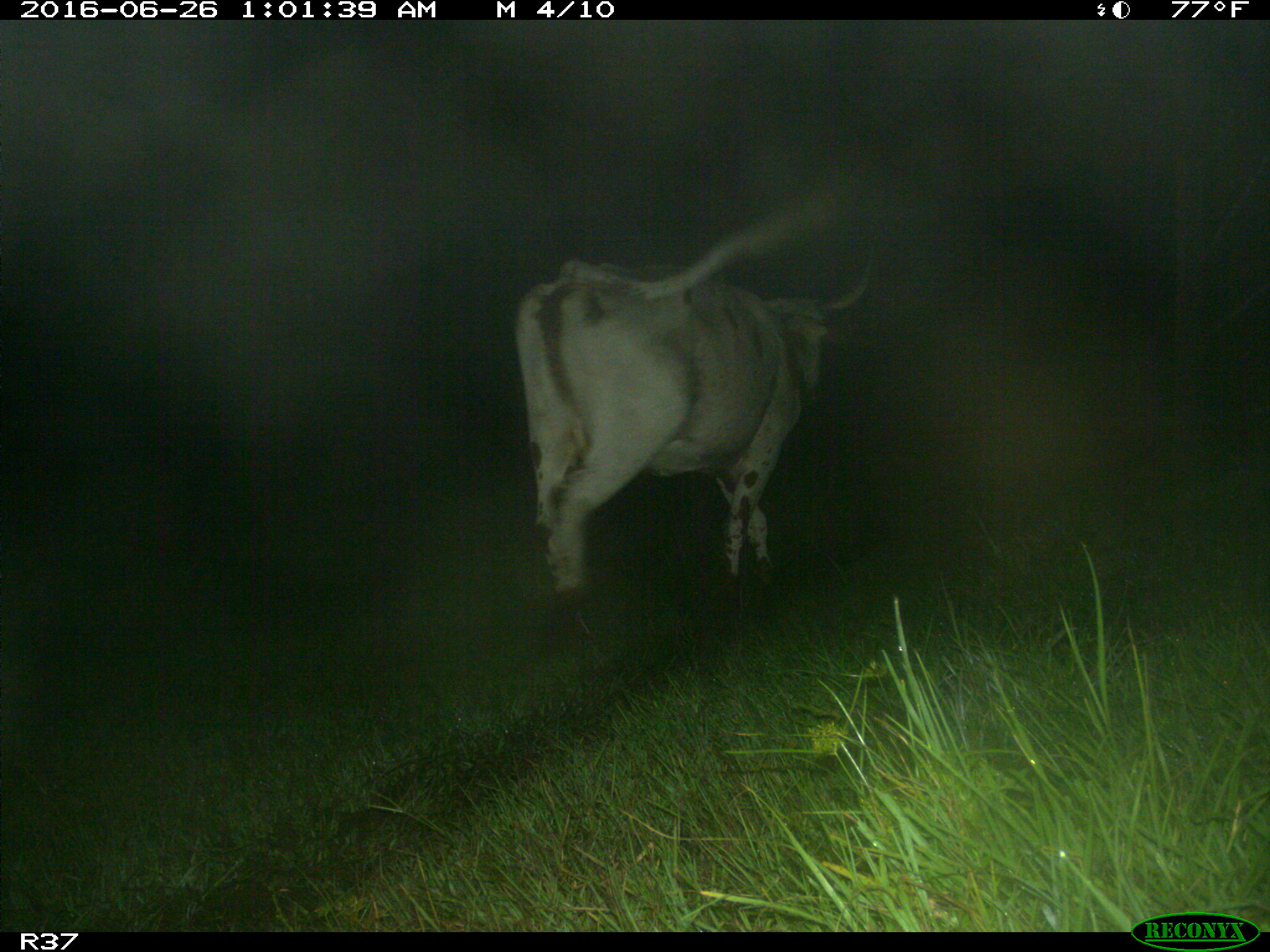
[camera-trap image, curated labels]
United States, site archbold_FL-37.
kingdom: Animalia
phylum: Chordata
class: Mammalia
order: Artiodactyla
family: Bovidae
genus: Bos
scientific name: Bos taurus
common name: domestic cow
Bos taurus (domestic cow).